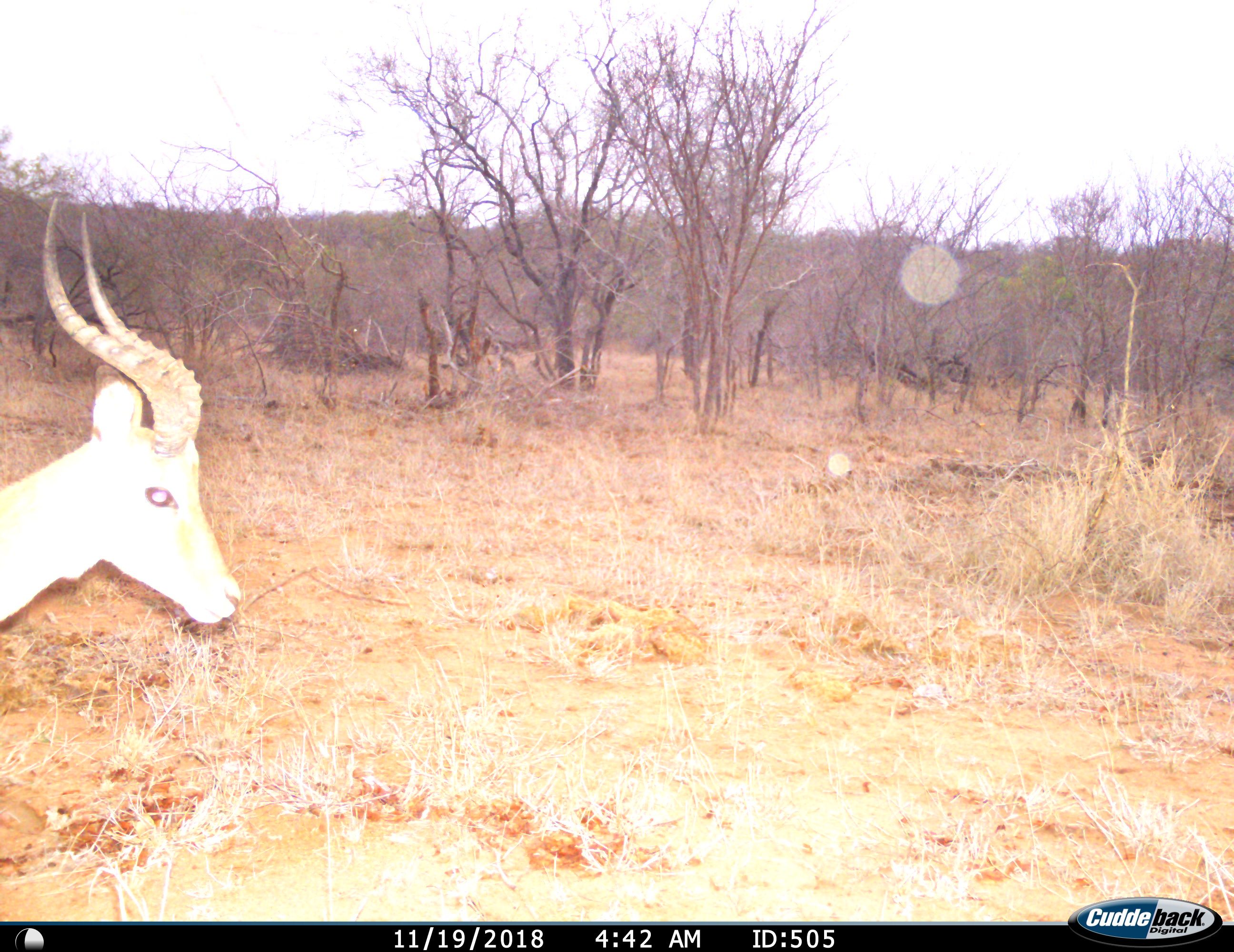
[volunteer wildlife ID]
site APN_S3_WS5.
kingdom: Animalia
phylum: Chordata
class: Mammalia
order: Artiodactyla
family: Bovidae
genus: Aepyceros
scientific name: Aepyceros melampus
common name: impala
Impala (Aepyceros melampus), count 1. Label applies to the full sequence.